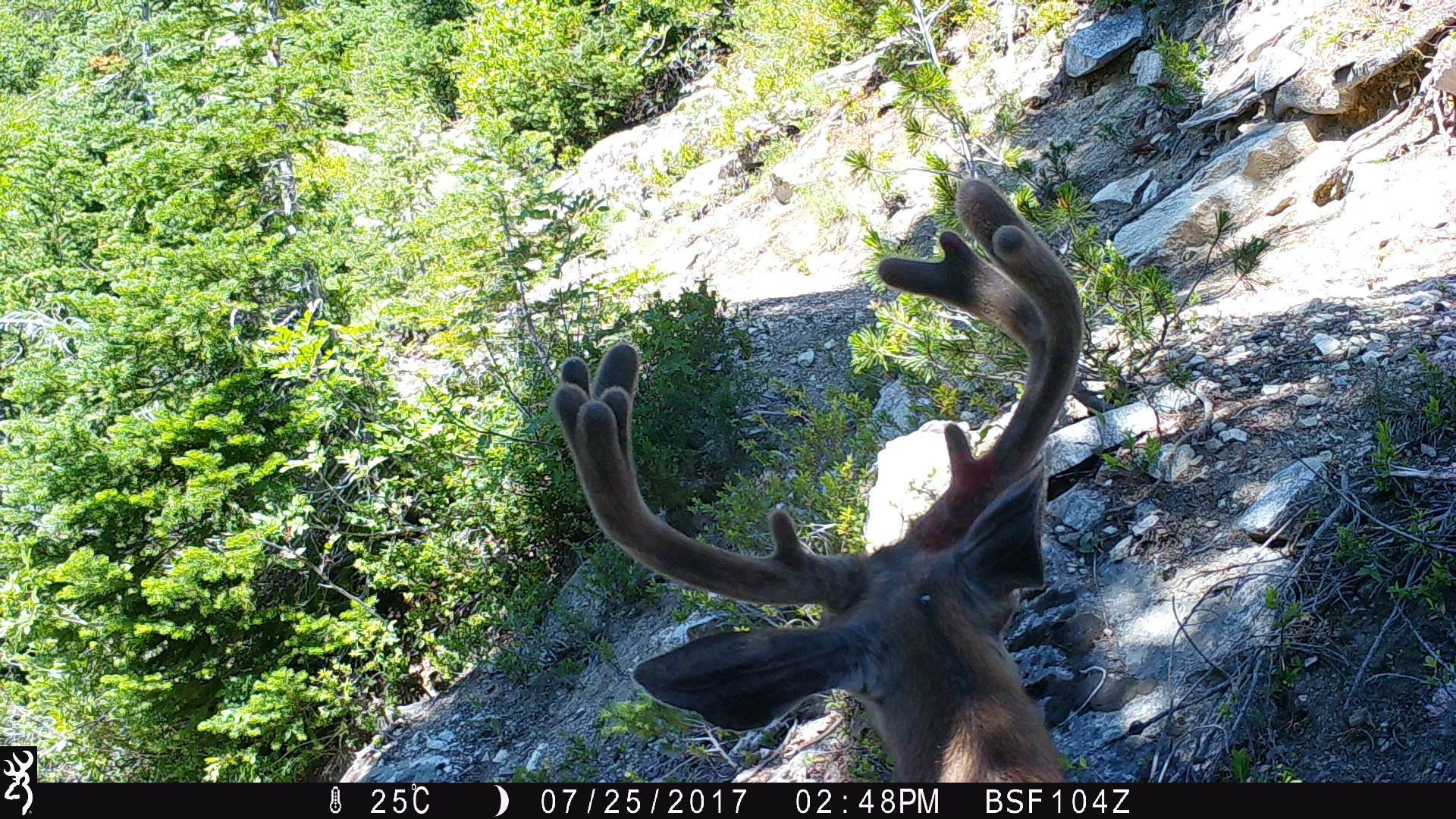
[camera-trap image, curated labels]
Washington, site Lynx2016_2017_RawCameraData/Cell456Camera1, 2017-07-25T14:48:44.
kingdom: Animalia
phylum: Chordata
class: Mammalia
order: Artiodactyla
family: Cervidae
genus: Odocoileus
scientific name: Odocoileus hemionus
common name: mule deer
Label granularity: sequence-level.